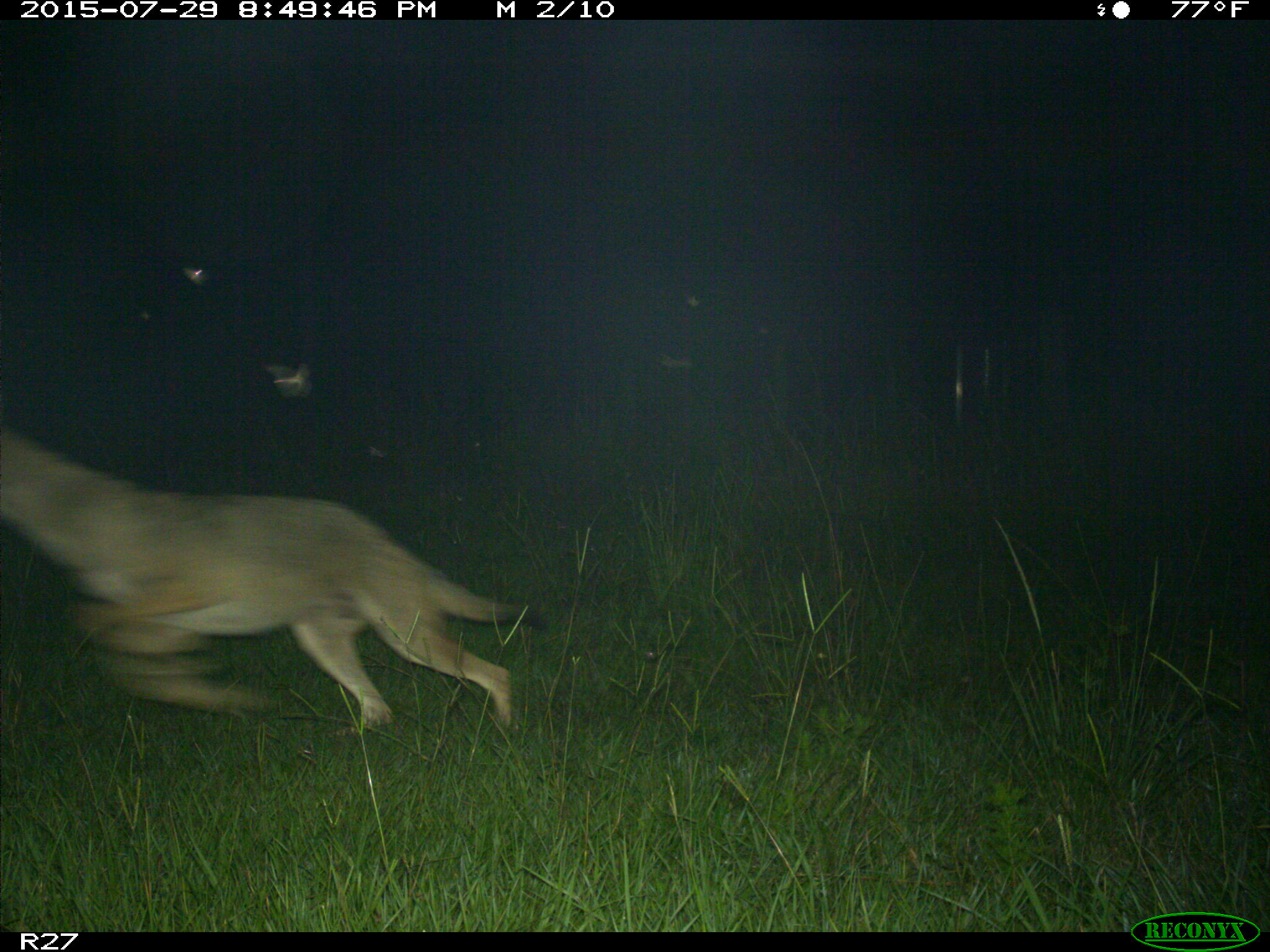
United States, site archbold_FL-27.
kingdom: Animalia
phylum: Chordata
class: Mammalia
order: Carnivora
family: Canidae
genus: Canis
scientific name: Canis latrans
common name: coyote